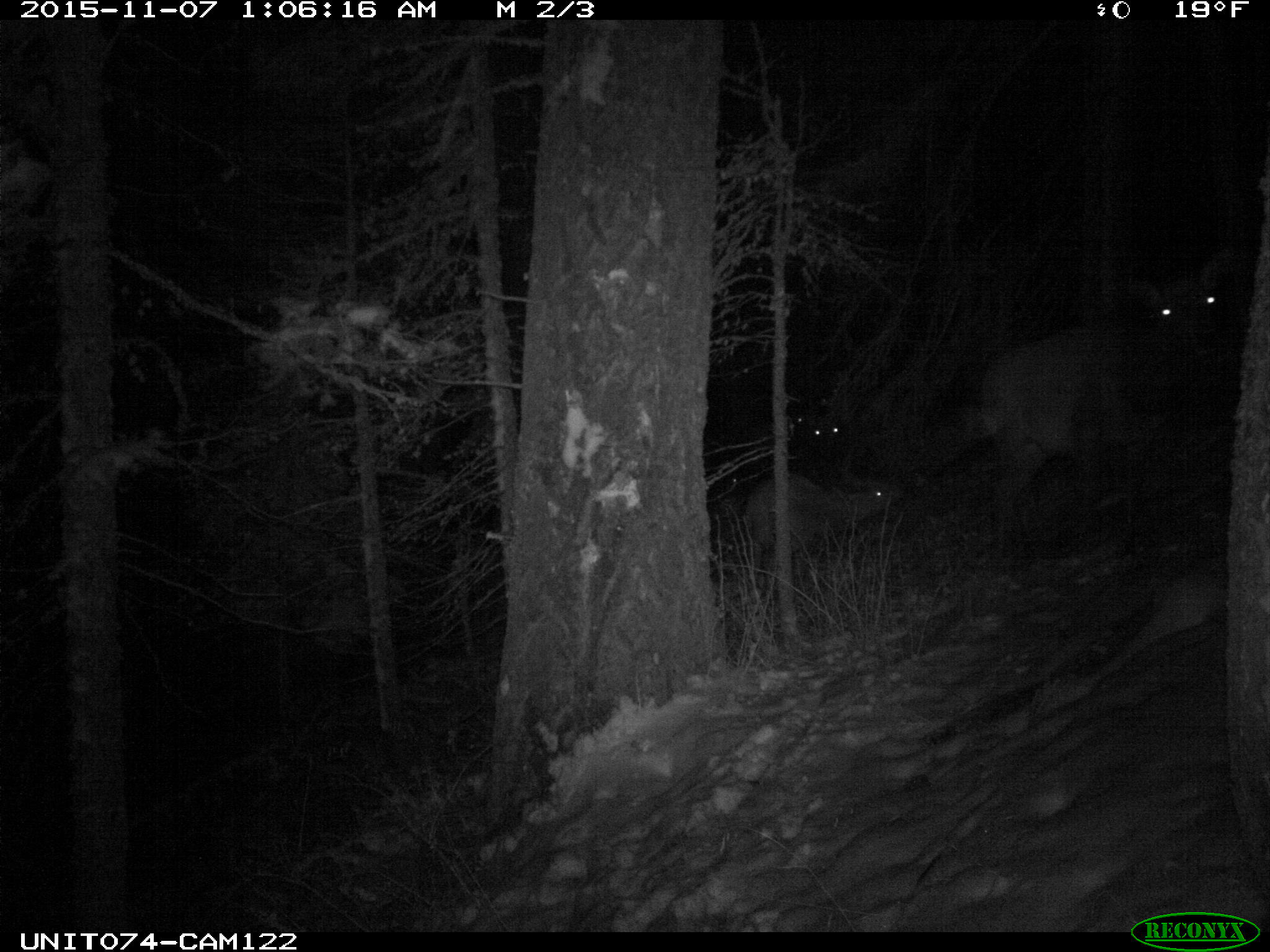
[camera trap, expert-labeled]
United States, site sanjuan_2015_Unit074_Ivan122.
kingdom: Animalia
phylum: Chordata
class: Mammalia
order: Artiodactyla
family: Cervidae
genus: Cervus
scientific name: Cervus elaphus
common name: red deer